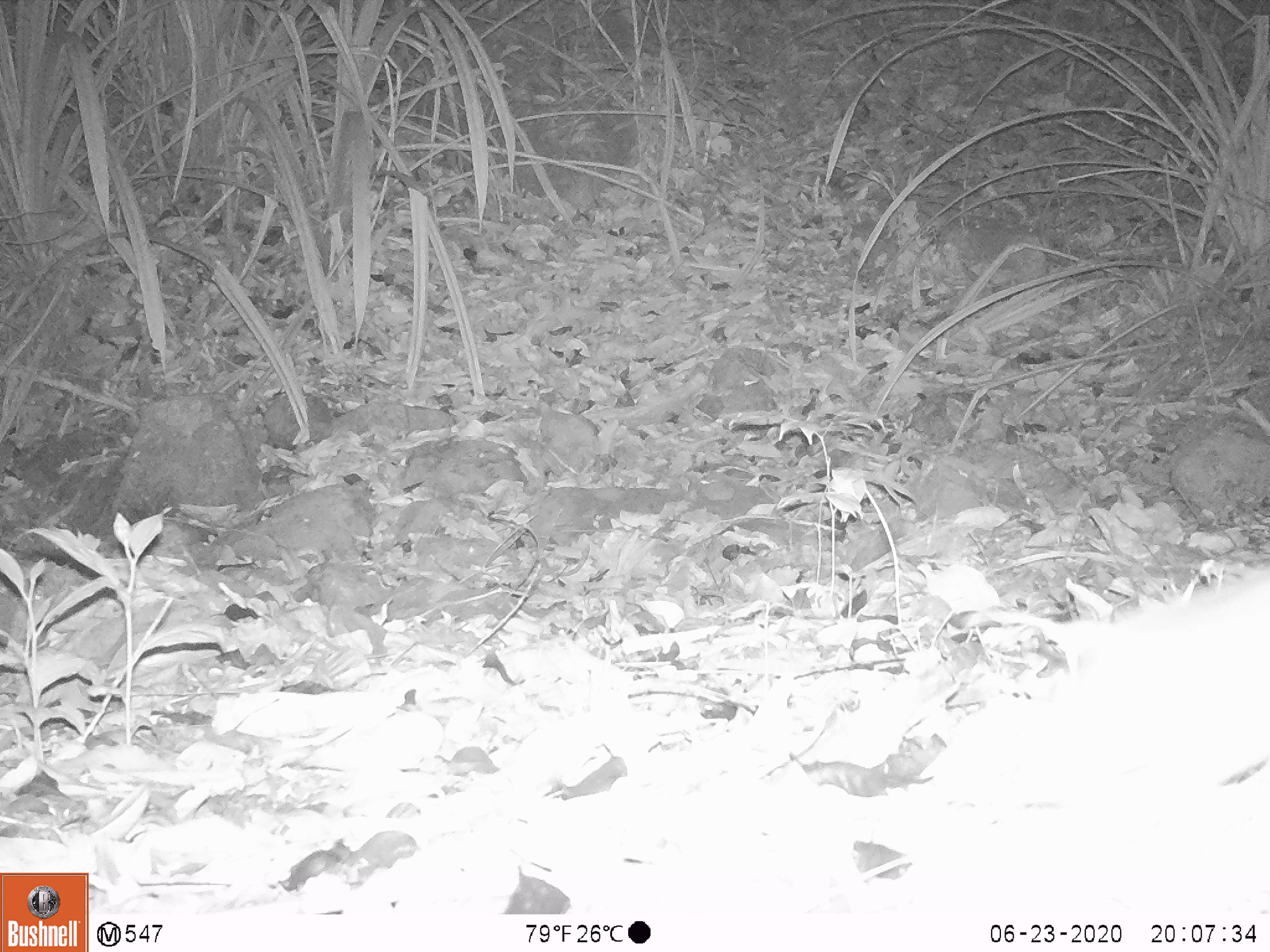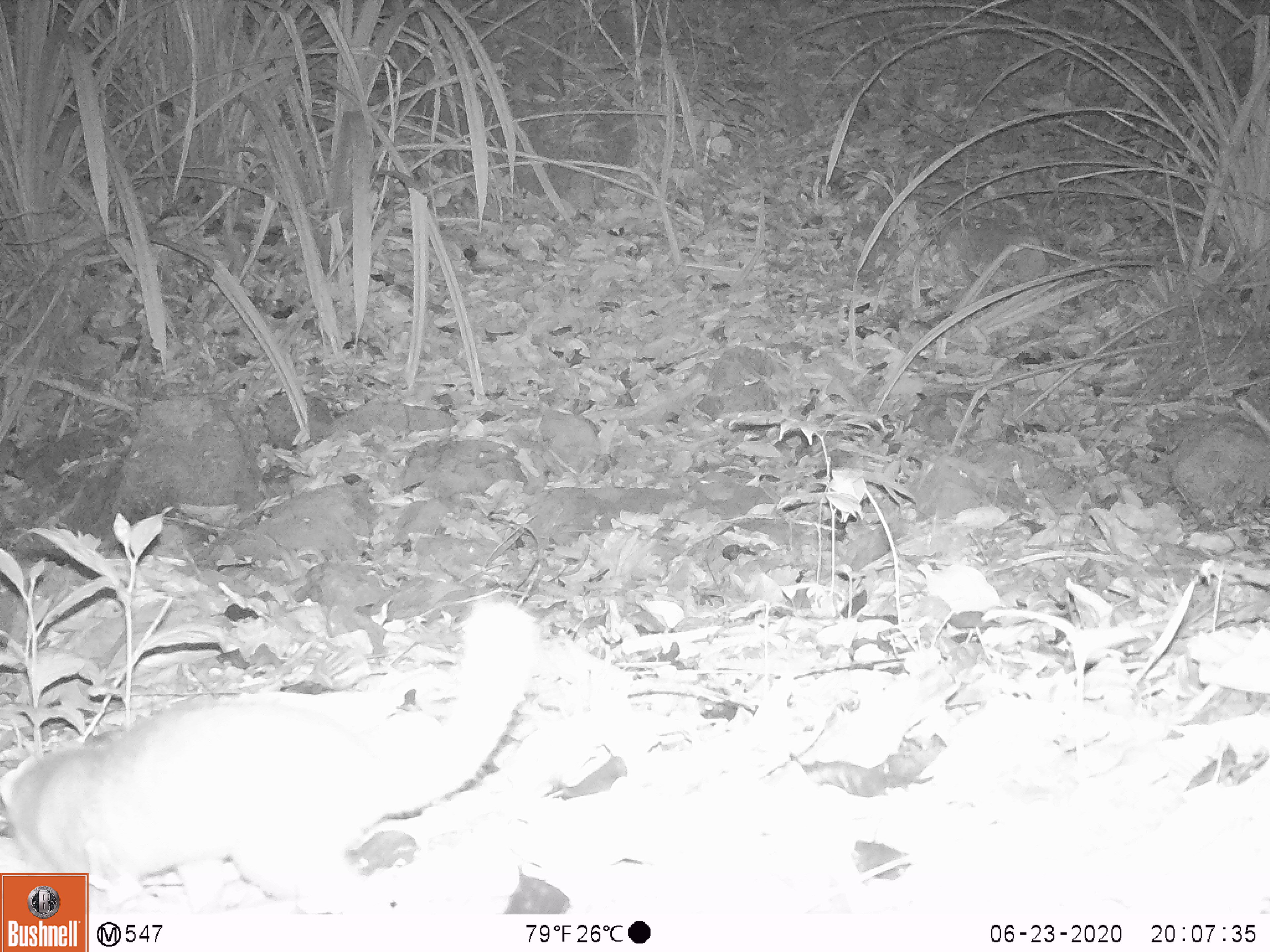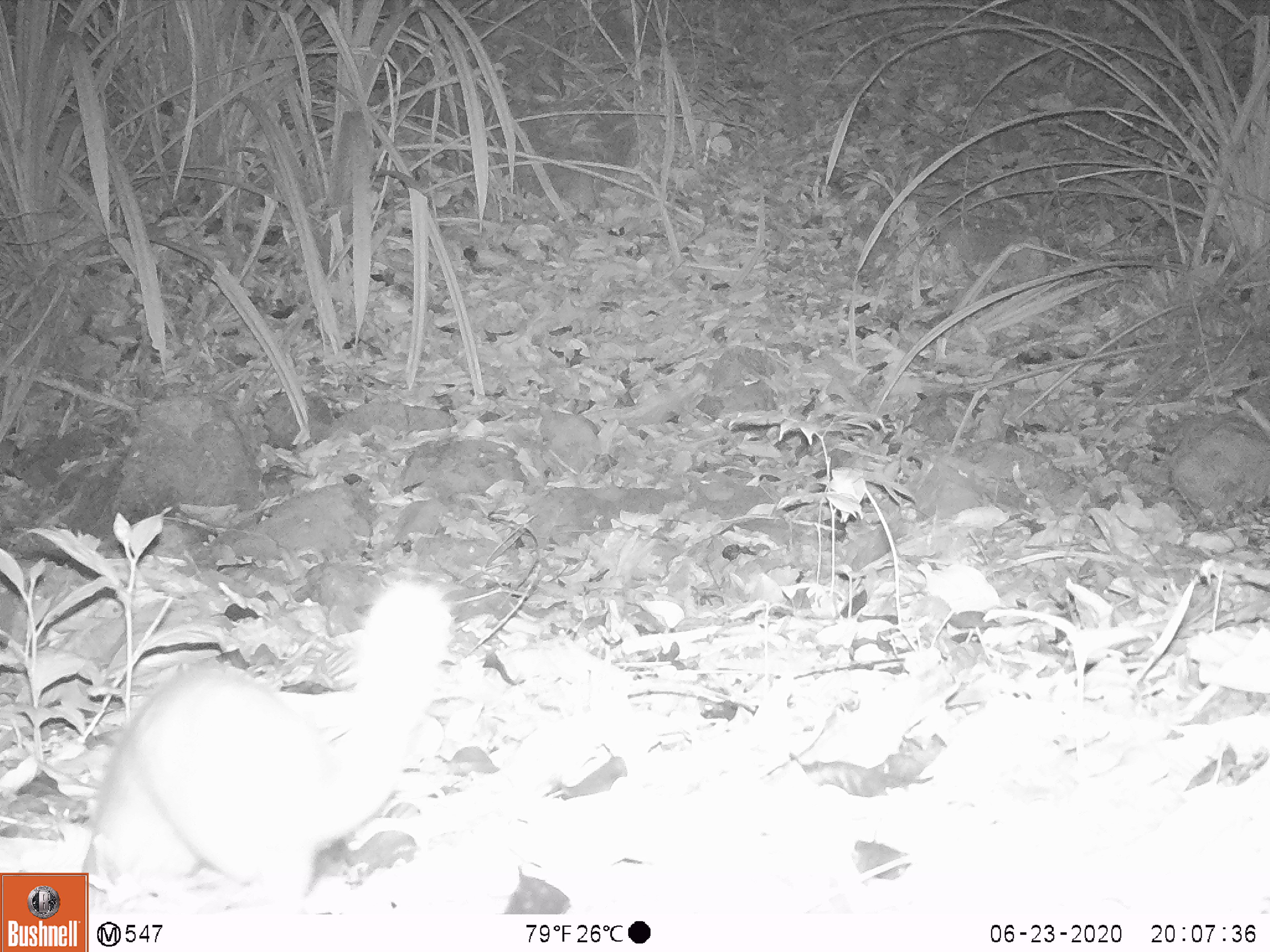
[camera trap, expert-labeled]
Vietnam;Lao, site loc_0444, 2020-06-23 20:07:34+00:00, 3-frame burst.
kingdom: Animalia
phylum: Chordata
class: Mammalia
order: Carnivora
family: Mustelidae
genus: Melogale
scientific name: Melogale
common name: ferret badger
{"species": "ferret badger (Melogale)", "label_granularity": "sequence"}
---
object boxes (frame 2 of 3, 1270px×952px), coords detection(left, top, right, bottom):
ferret badger: detection(0, 598, 542, 919)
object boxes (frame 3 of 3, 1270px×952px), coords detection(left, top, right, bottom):
ferret badger: detection(79, 580, 456, 909)